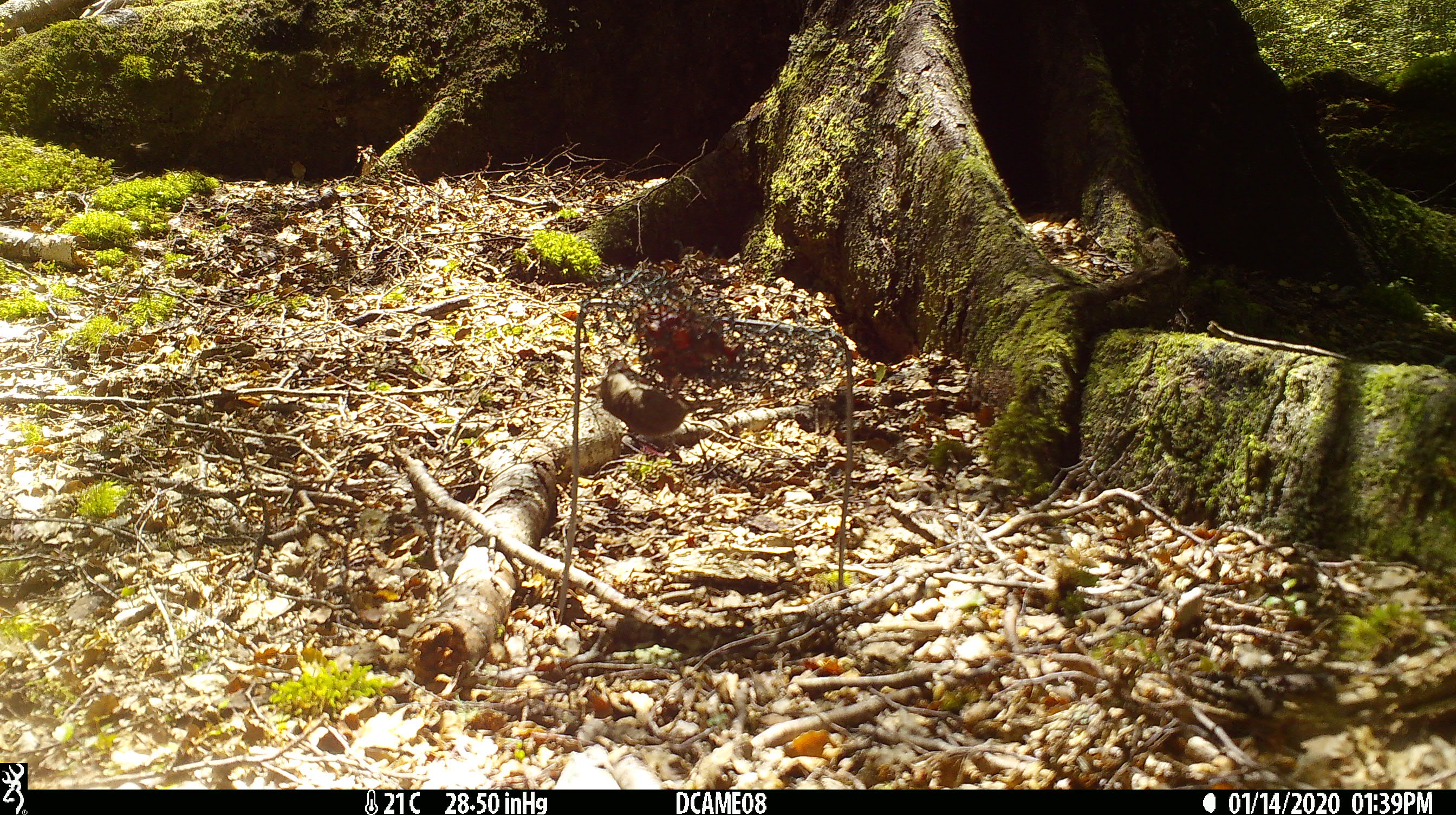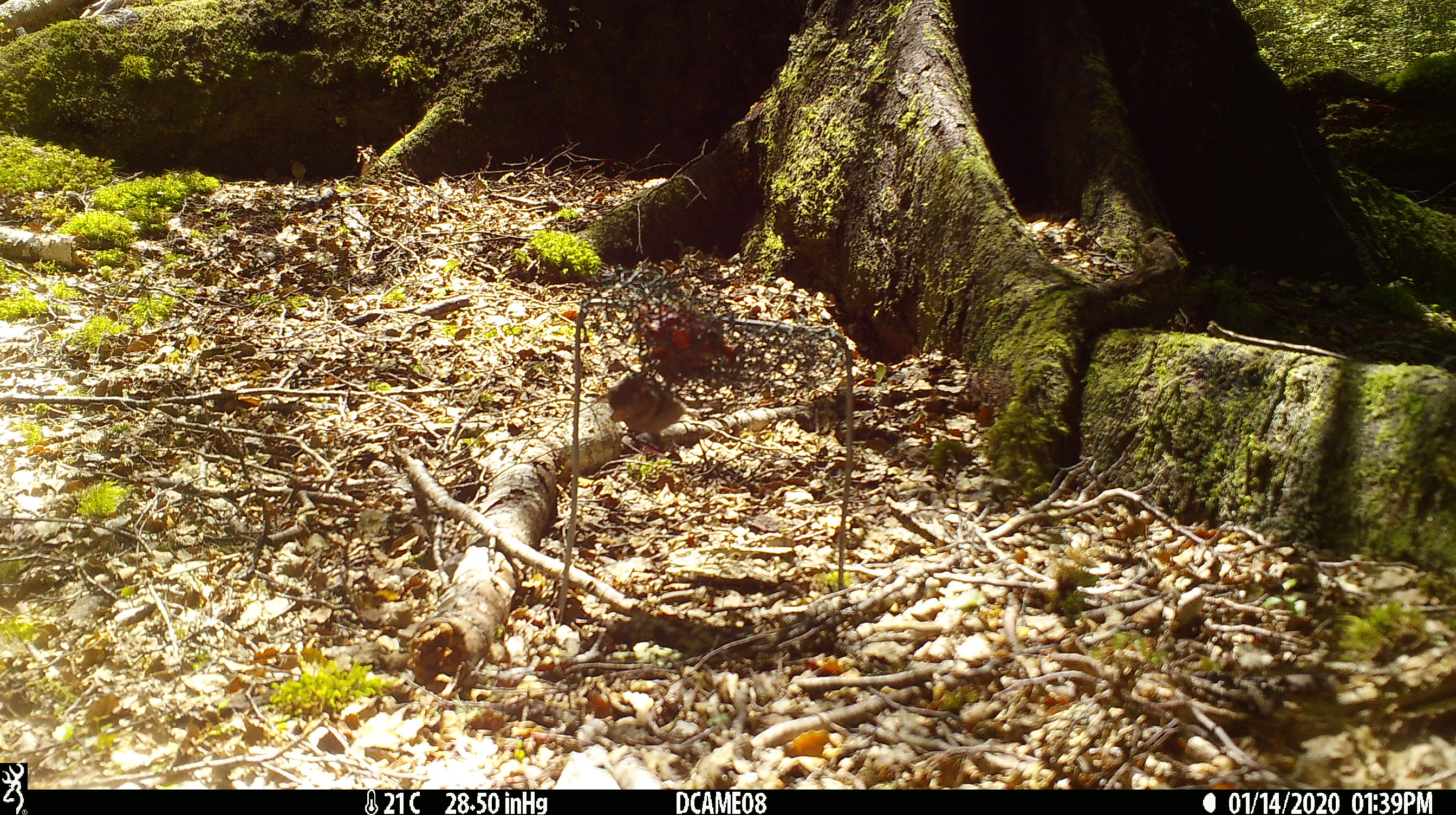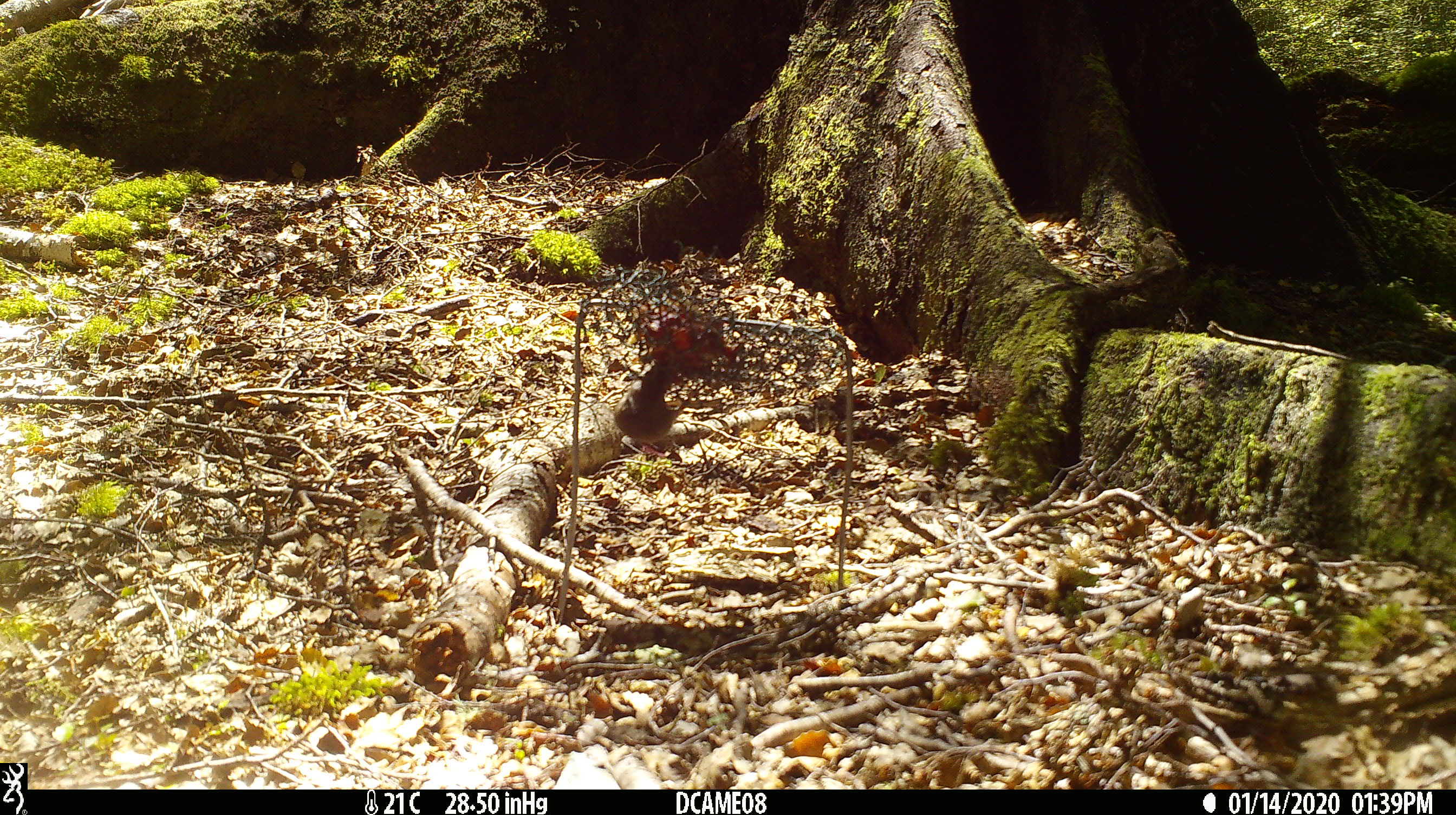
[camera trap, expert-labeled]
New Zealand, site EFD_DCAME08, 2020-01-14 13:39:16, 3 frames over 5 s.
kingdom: Animalia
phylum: Chordata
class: Mammalia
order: Rodentia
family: Muridae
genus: Mus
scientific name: Mus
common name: mouse